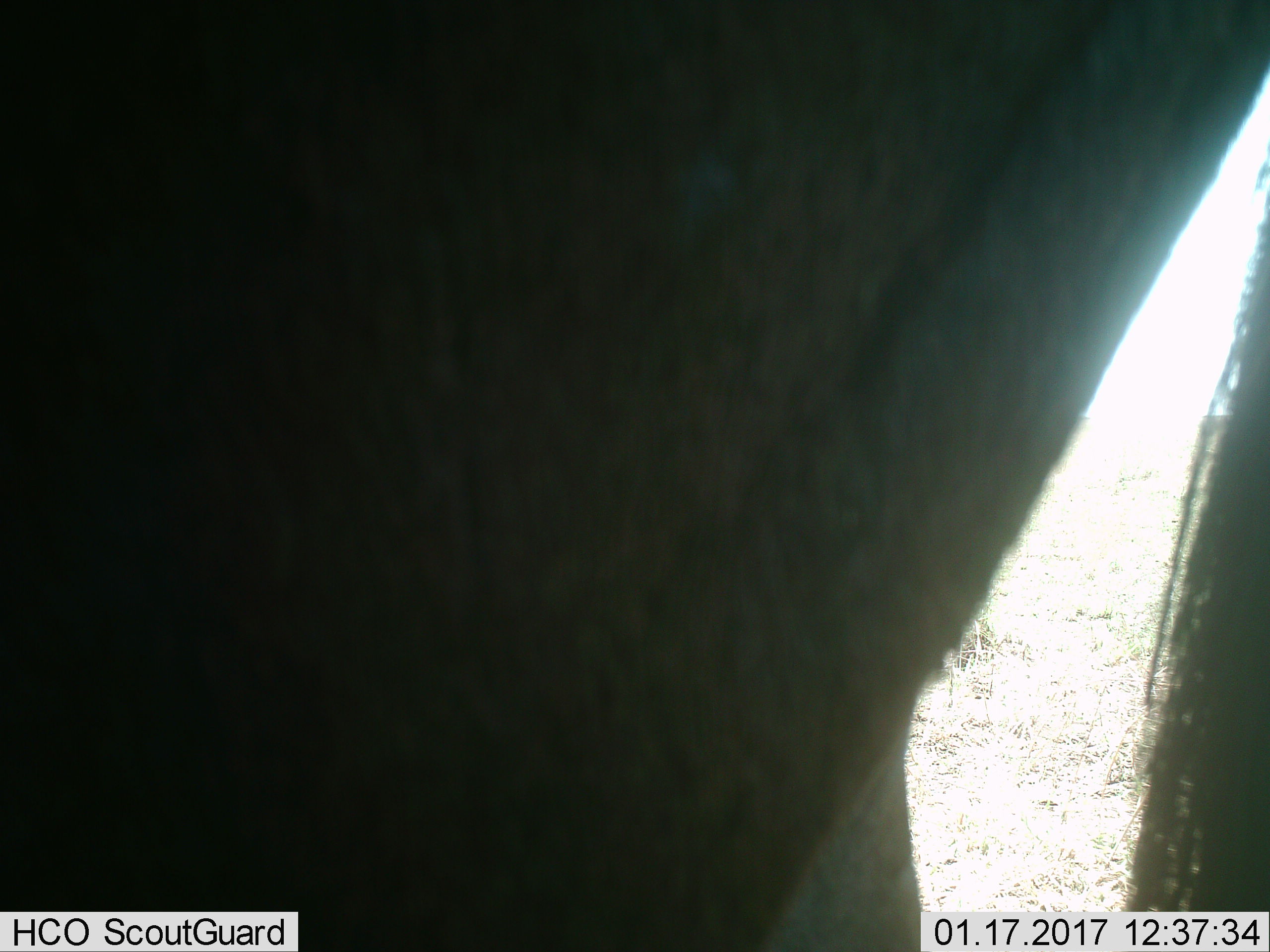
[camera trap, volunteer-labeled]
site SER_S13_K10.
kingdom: Animalia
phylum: Chordata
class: Mammalia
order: Artiodactyla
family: Bovidae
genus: Connochaetes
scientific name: Connochaetes taurinus taurinus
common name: blue wildebeest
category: wildebeestblue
Wildebeestblue (blue wildebeest) (Connochaetes taurinus taurinus), count 1. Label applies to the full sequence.